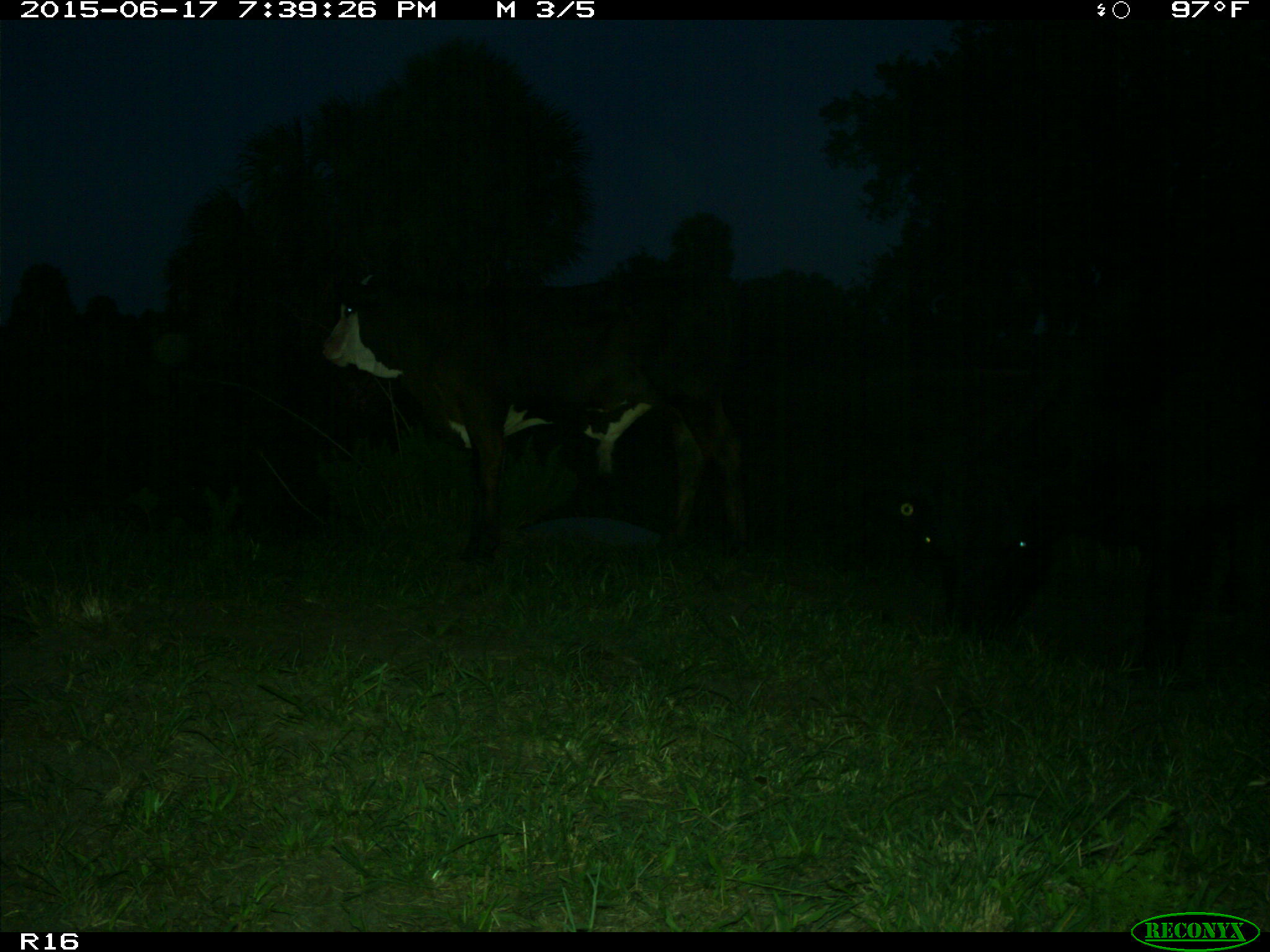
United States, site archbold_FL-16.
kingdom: Animalia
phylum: Chordata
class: Mammalia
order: Artiodactyla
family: Bovidae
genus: Bos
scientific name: Bos taurus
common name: domestic cow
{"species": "Bos taurus (domestic cow)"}